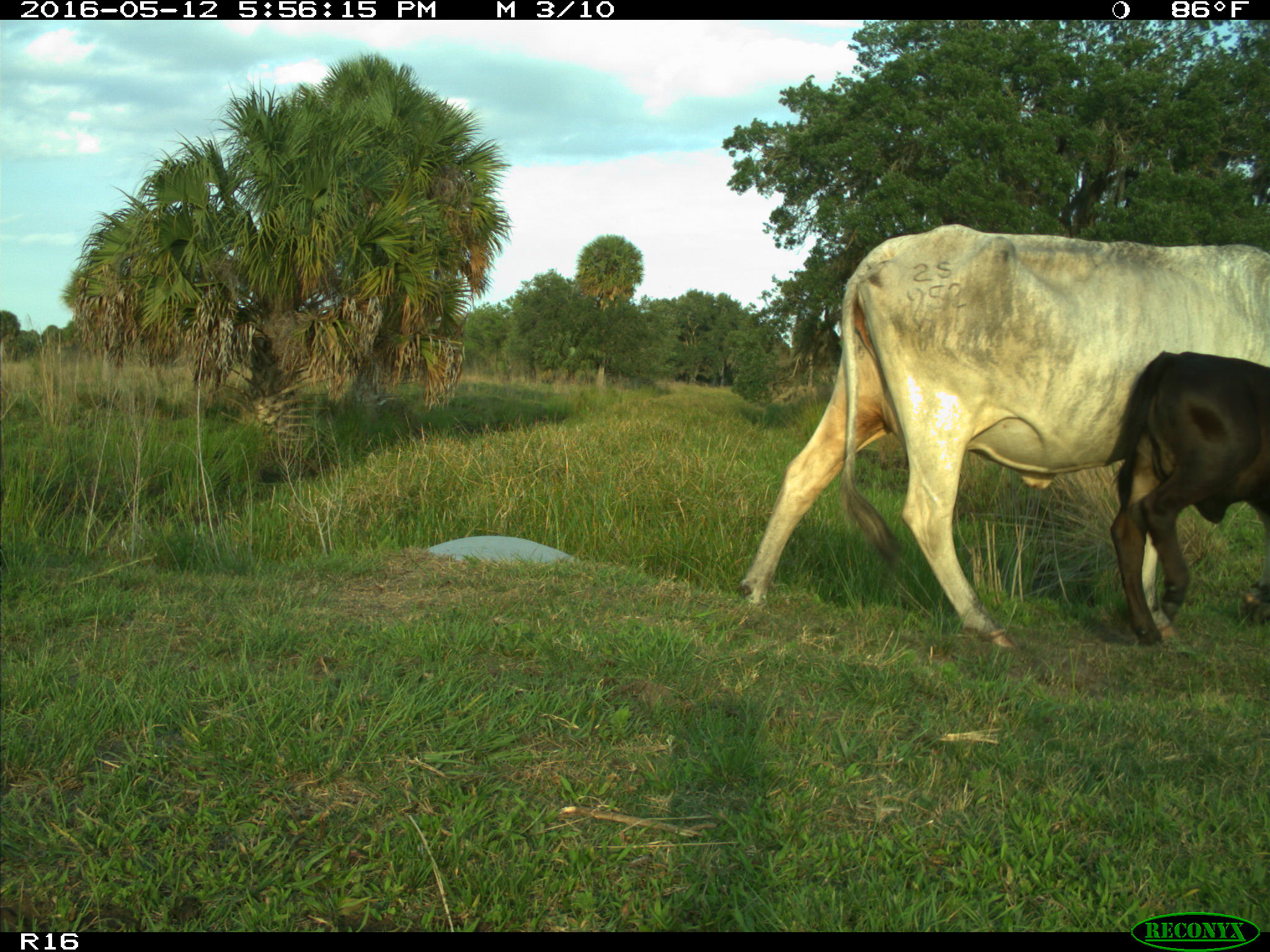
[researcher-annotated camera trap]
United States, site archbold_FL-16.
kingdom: Animalia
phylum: Chordata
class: Mammalia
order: Artiodactyla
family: Bovidae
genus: Bos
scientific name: Bos taurus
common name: domestic cow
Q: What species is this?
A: Bos taurus (domestic cow).